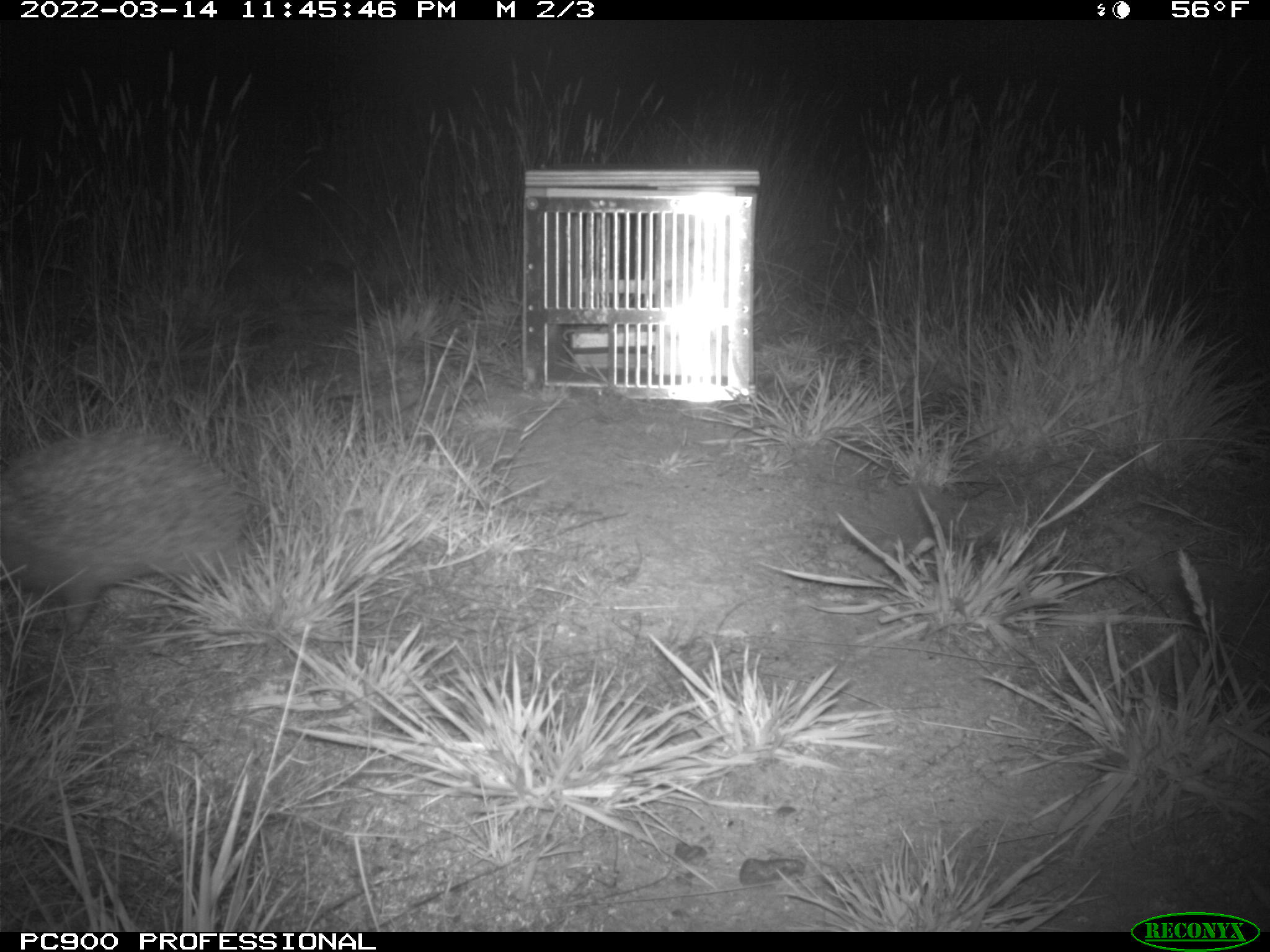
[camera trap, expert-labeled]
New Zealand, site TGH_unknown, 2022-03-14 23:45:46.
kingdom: Animalia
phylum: Chordata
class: Mammalia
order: Eulipotyphla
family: Erinaceidae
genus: Erinaceus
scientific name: Erinaceus europaeus europaeus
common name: european hedgehog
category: hedgehog